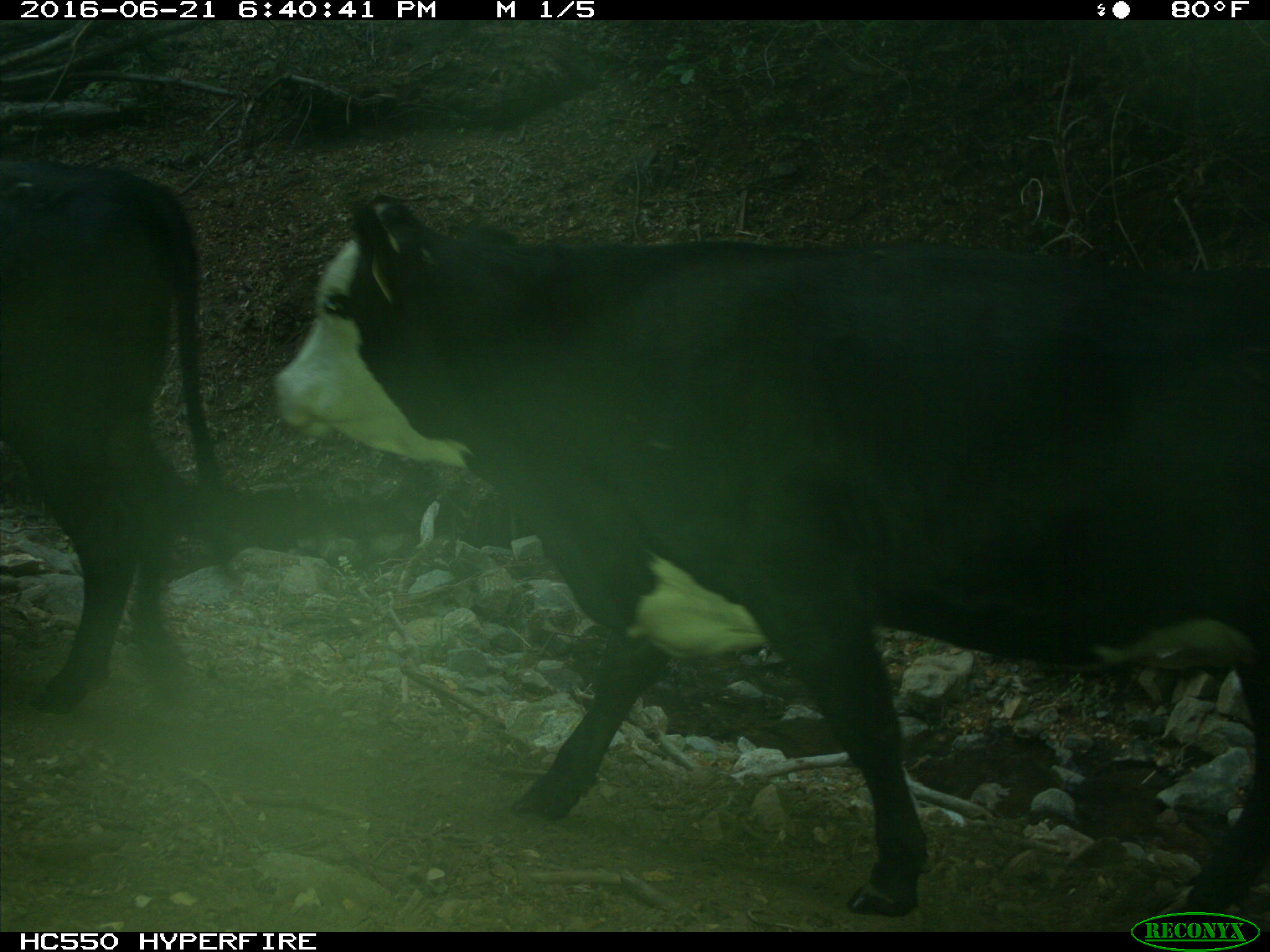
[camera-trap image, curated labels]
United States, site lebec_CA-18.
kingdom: Animalia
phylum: Chordata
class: Mammalia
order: Artiodactyla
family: Bovidae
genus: Bos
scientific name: Bos taurus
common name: domestic cow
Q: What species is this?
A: Bos taurus (domestic cow).